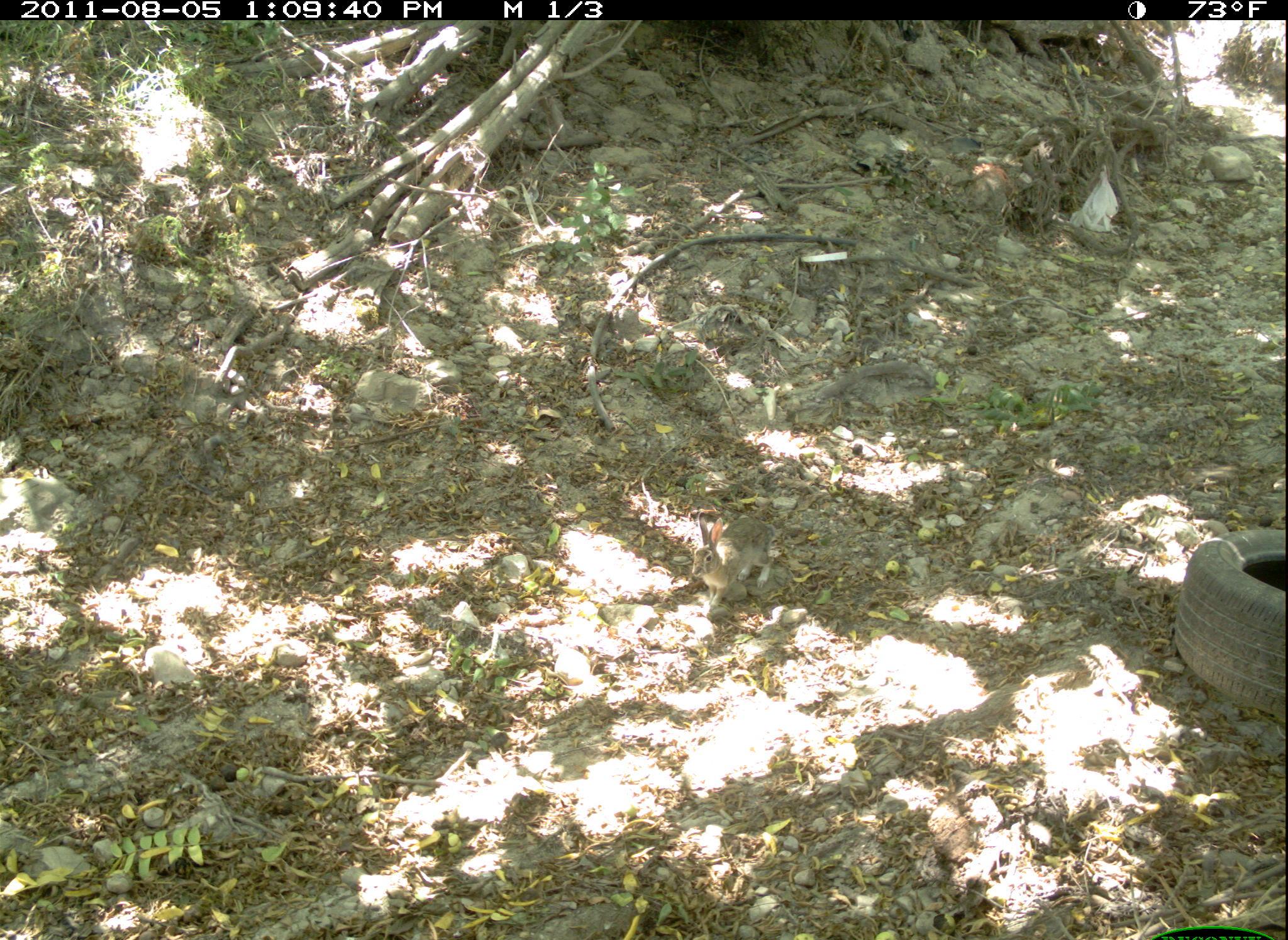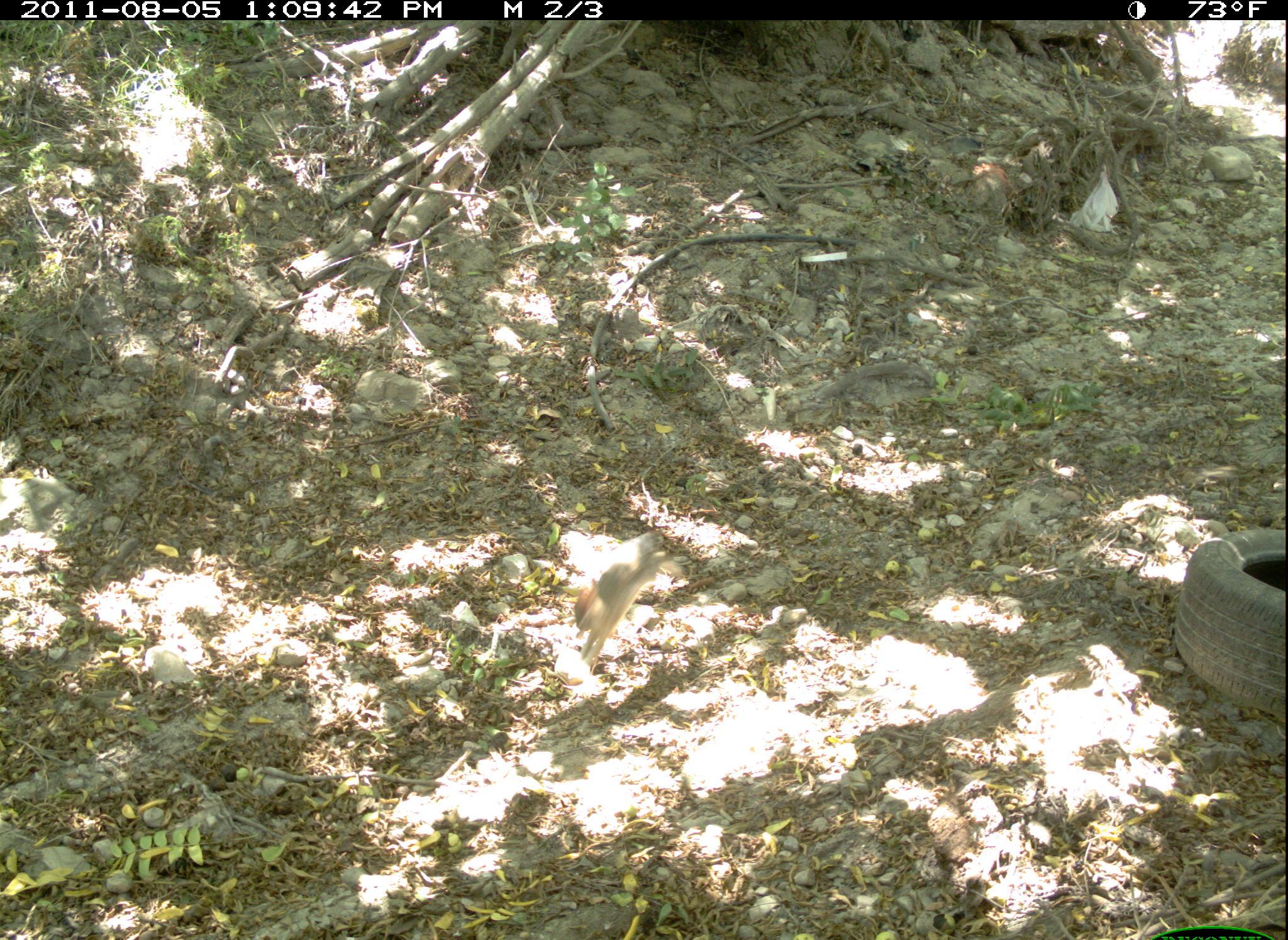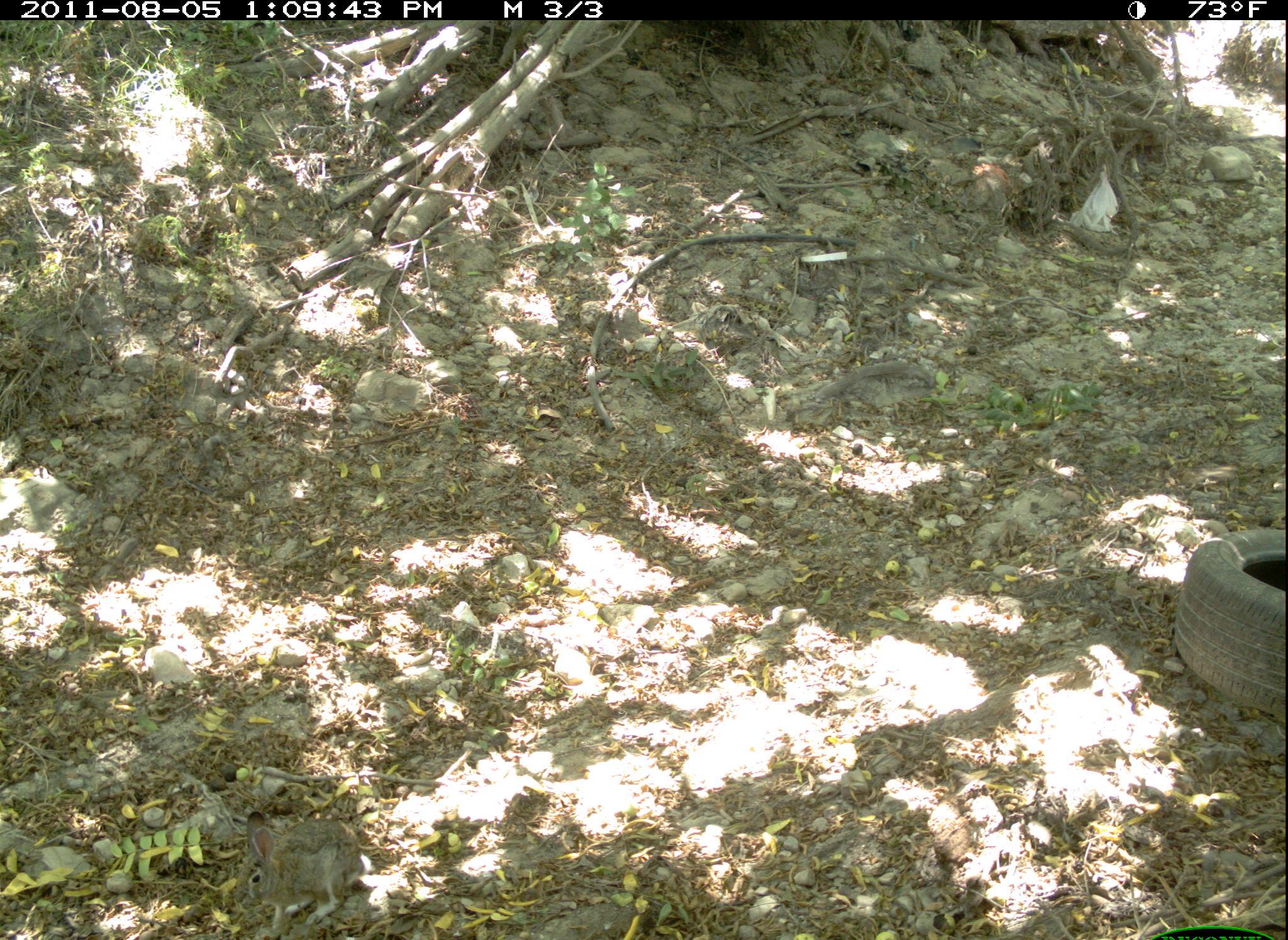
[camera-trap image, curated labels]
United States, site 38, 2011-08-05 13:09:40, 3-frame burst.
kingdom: Animalia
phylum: Chordata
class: Mammalia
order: Lagomorpha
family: Leporidae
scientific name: Leporidae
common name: rabbits and hares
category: rabbit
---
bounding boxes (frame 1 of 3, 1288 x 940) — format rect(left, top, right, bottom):
rabbit: rect(679, 493, 815, 612)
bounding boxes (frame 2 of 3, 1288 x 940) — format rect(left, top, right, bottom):
rabbit: rect(551, 512, 686, 675)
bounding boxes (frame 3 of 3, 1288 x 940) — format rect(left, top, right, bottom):
rabbit: rect(214, 801, 380, 933)